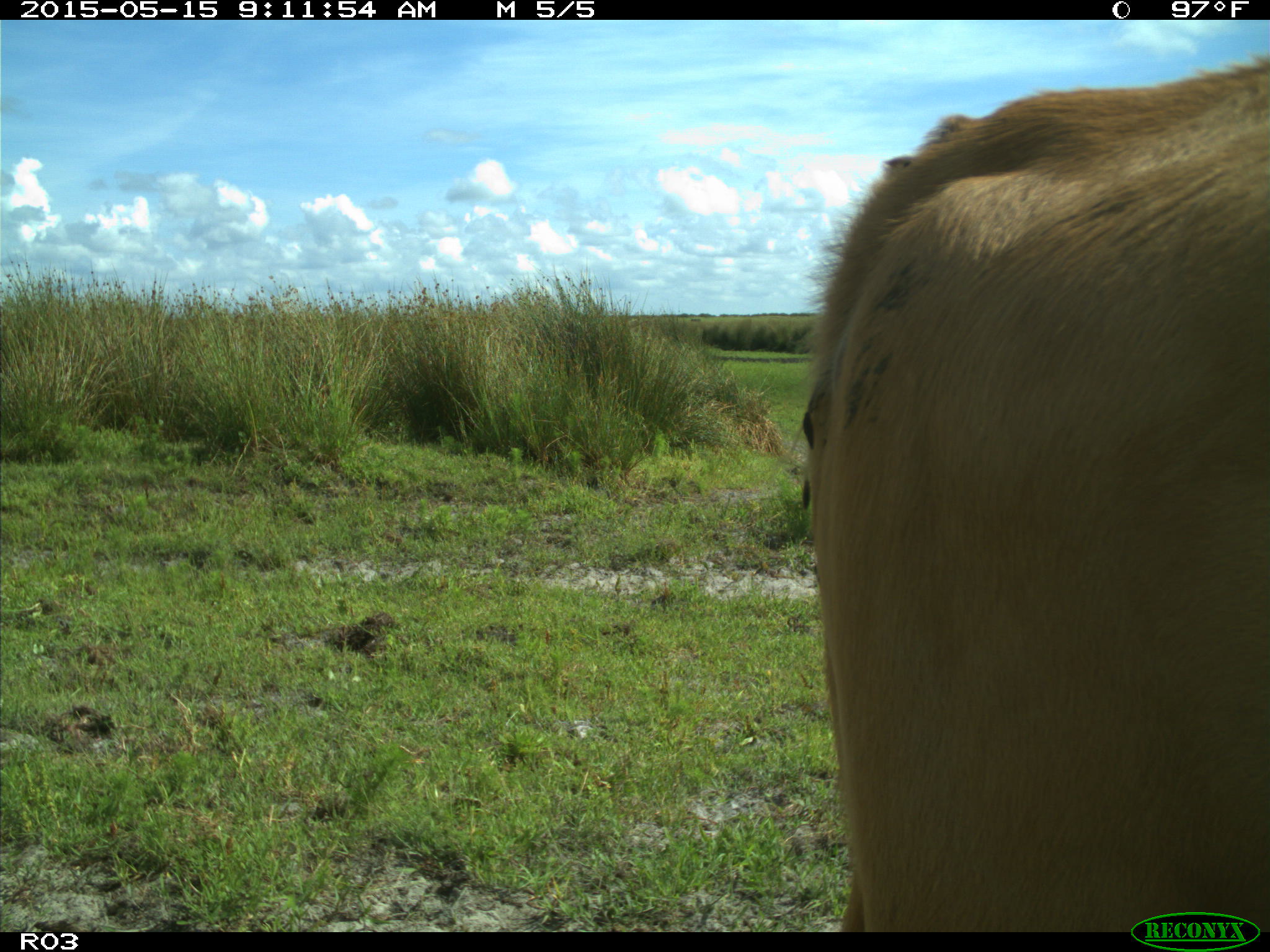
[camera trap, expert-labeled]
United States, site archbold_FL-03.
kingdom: Animalia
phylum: Chordata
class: Mammalia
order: Artiodactyla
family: Bovidae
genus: Bos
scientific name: Bos taurus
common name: domestic cow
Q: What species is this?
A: Bos taurus (domestic cow).